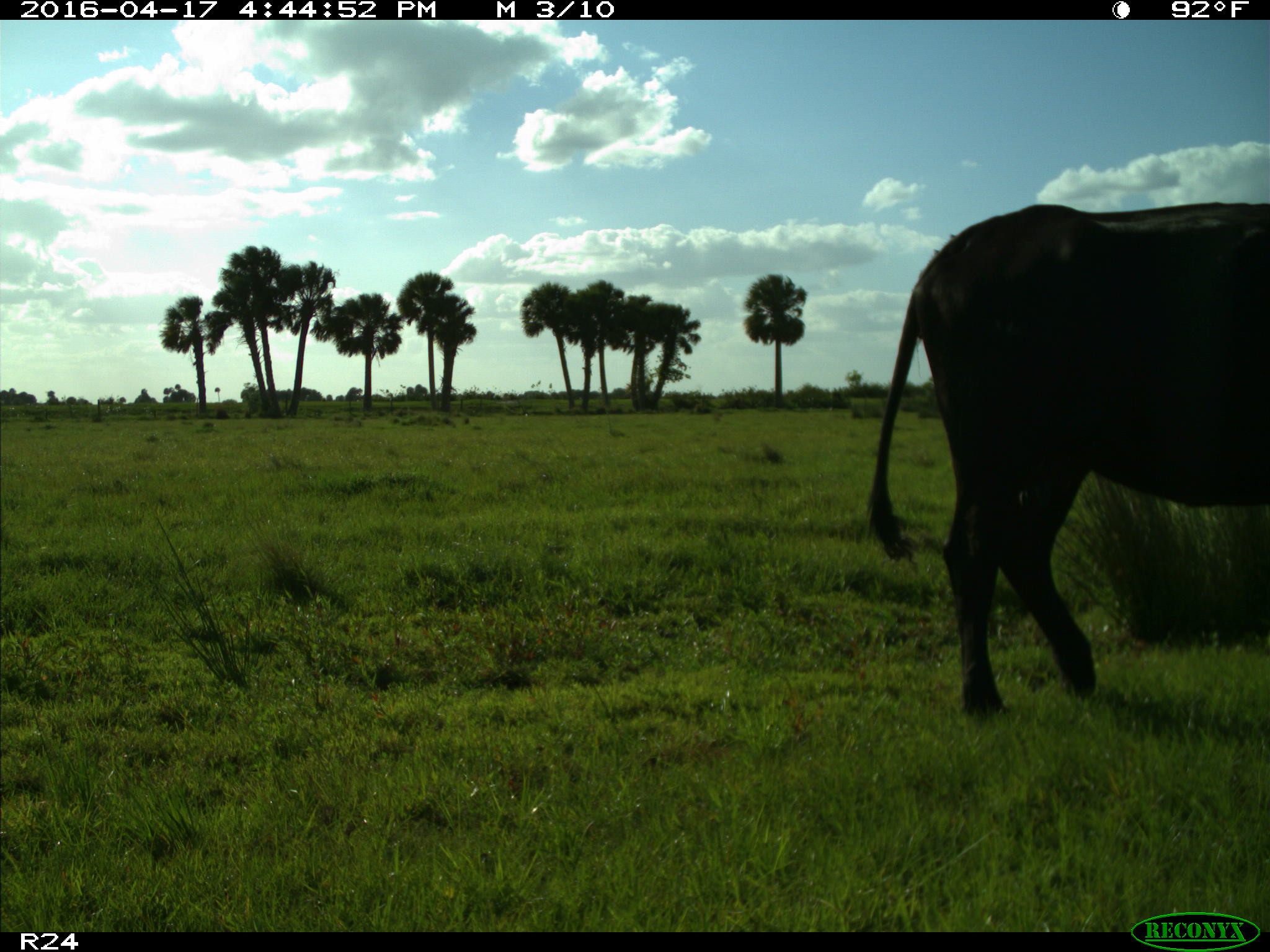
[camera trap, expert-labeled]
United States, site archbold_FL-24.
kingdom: Animalia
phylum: Chordata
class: Mammalia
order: Artiodactyla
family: Bovidae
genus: Bos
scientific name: Bos taurus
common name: domestic cow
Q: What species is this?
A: Bos taurus (domestic cow).